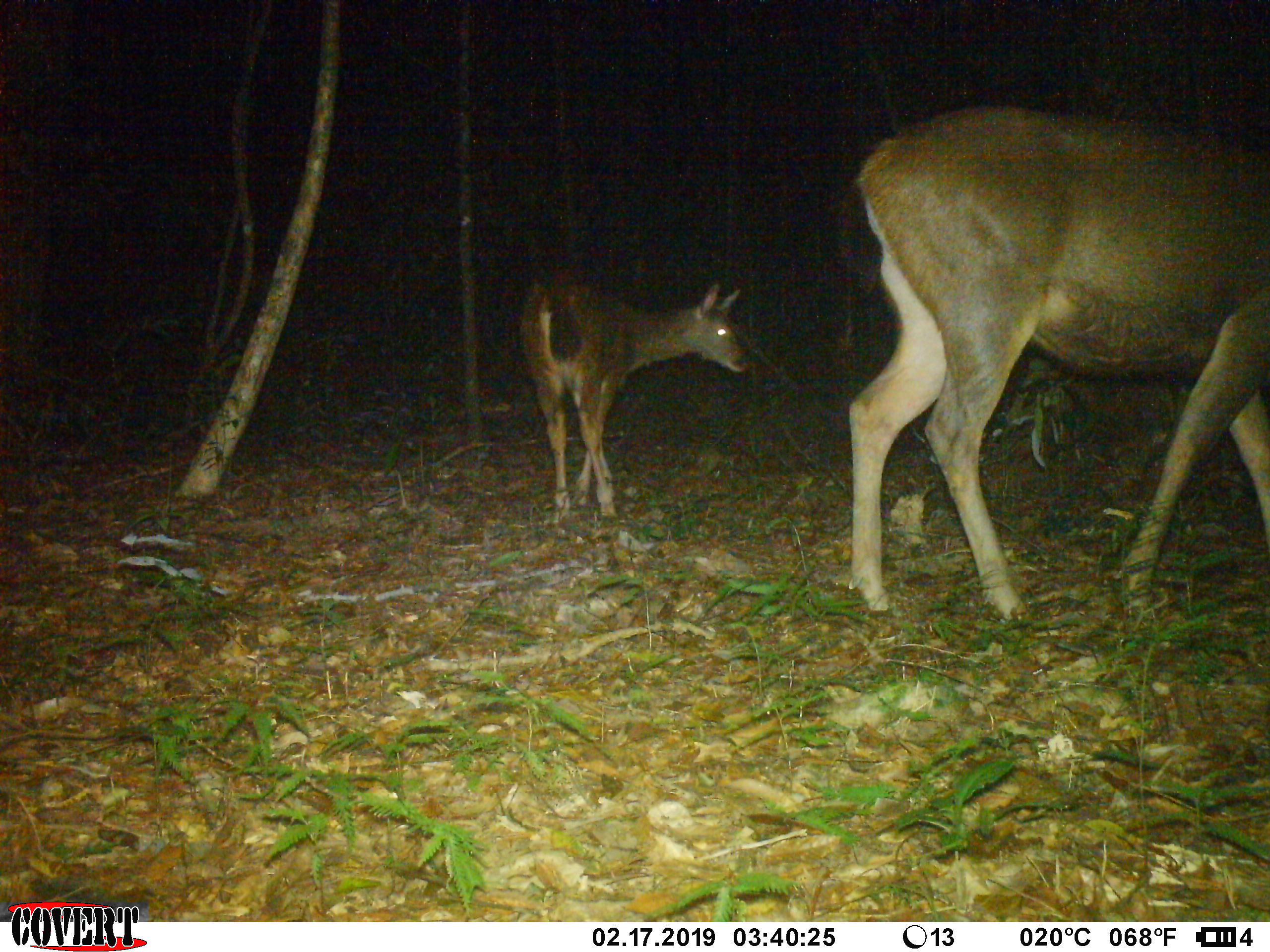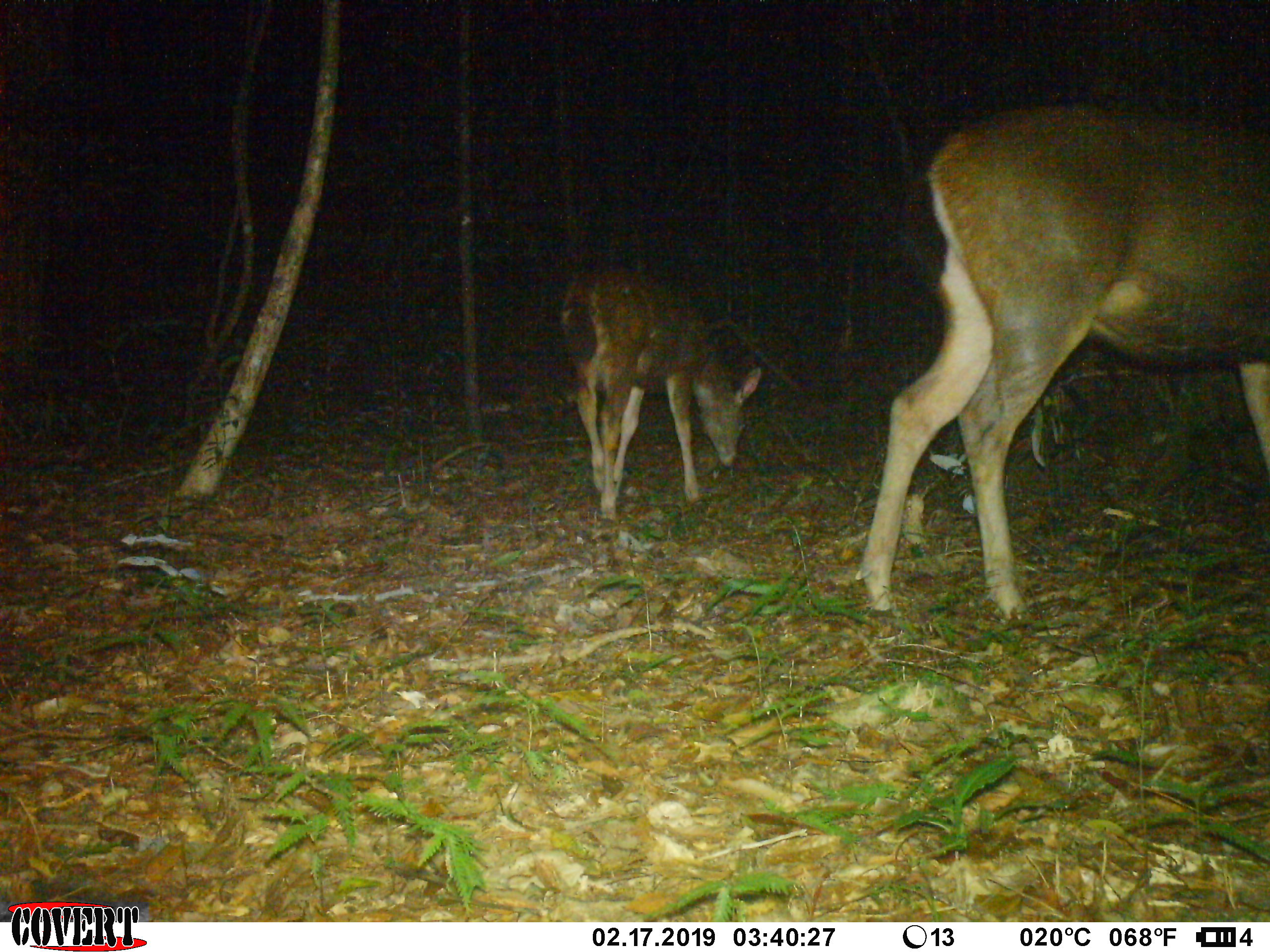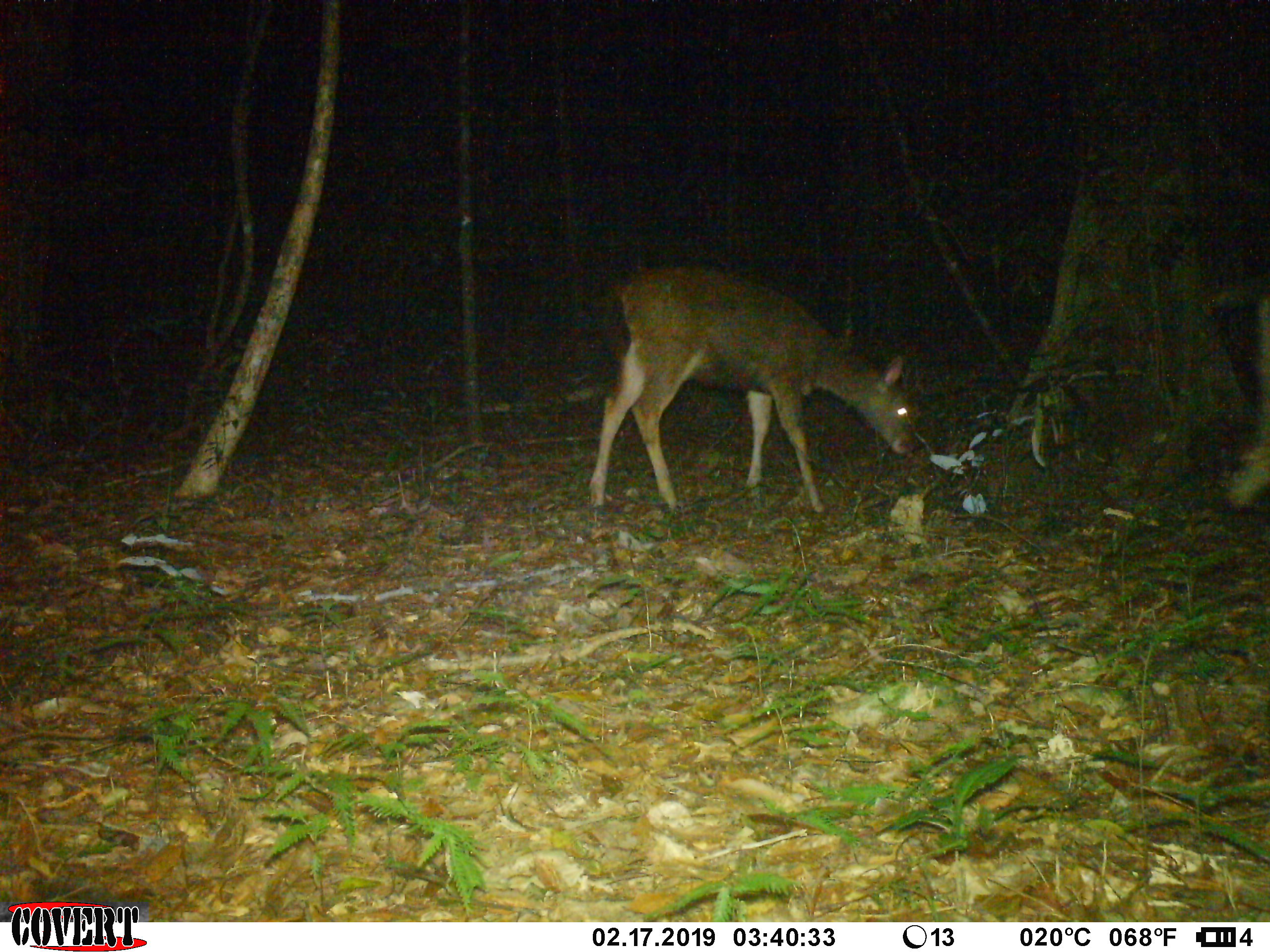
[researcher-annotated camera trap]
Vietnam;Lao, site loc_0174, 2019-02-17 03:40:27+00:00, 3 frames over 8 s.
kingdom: Animalia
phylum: Chordata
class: Mammalia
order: Artiodactyla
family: Cervidae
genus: Rusa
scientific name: Rusa unicolor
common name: sambar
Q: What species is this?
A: Sambar (Rusa unicolor).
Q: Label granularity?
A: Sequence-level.